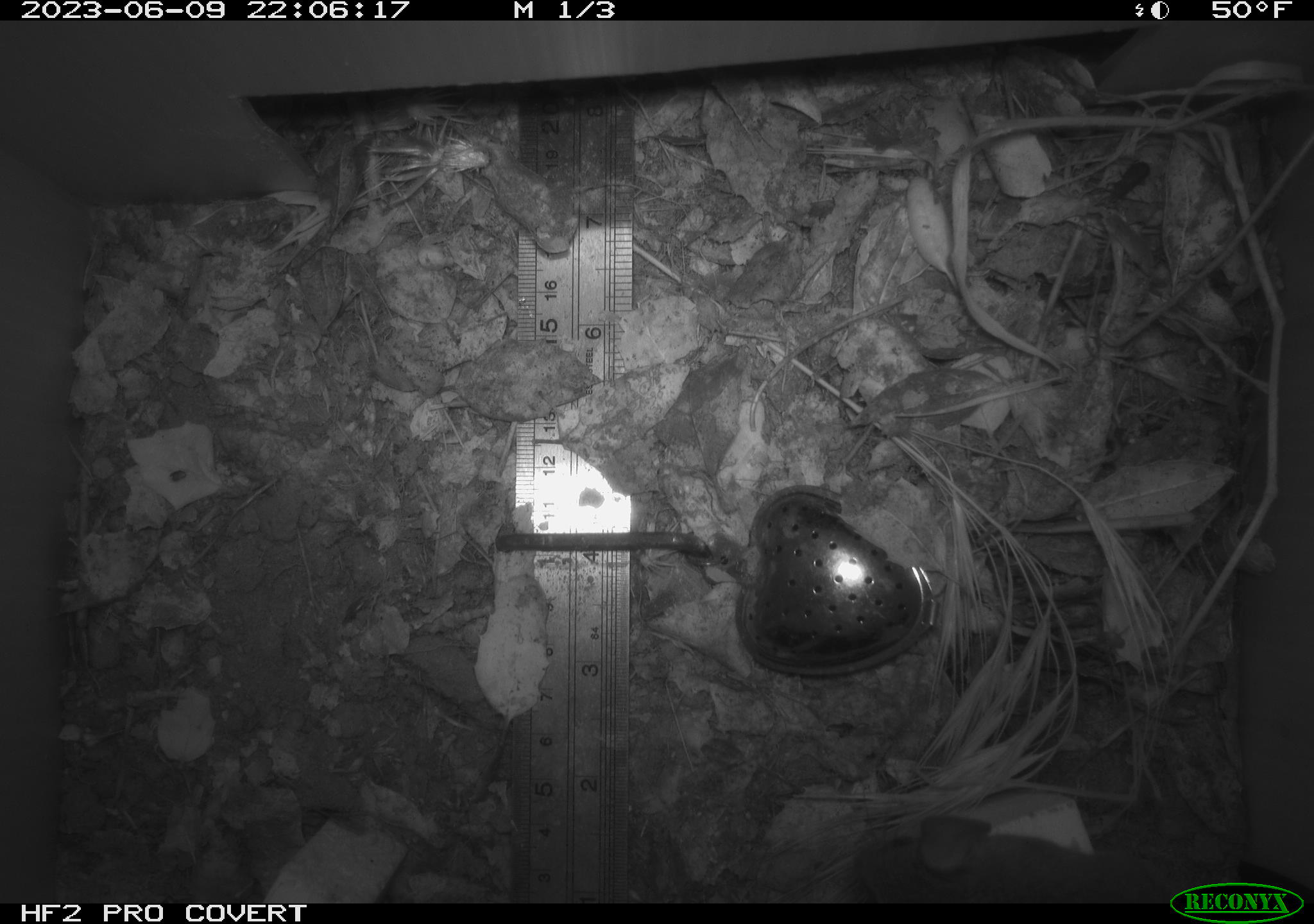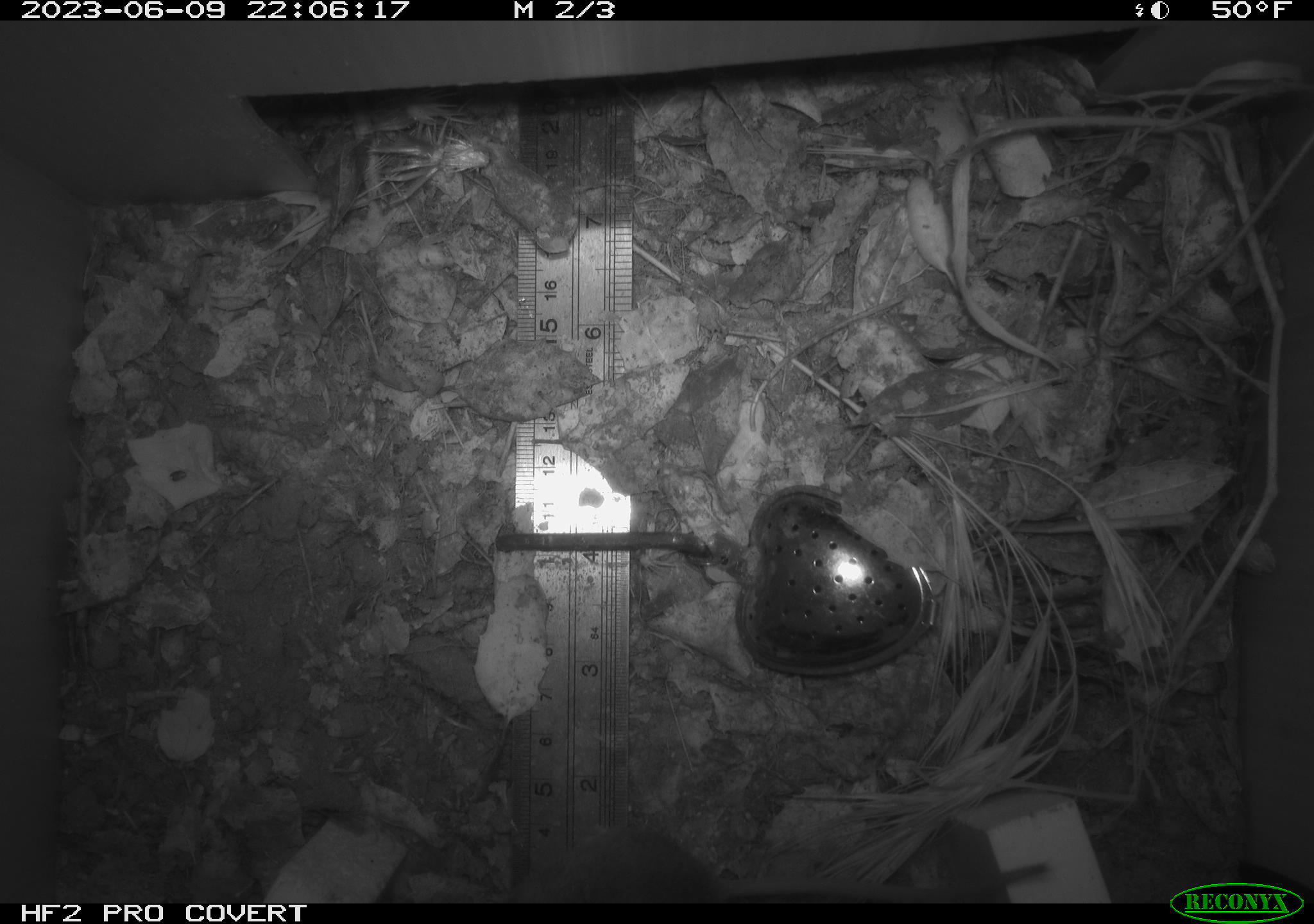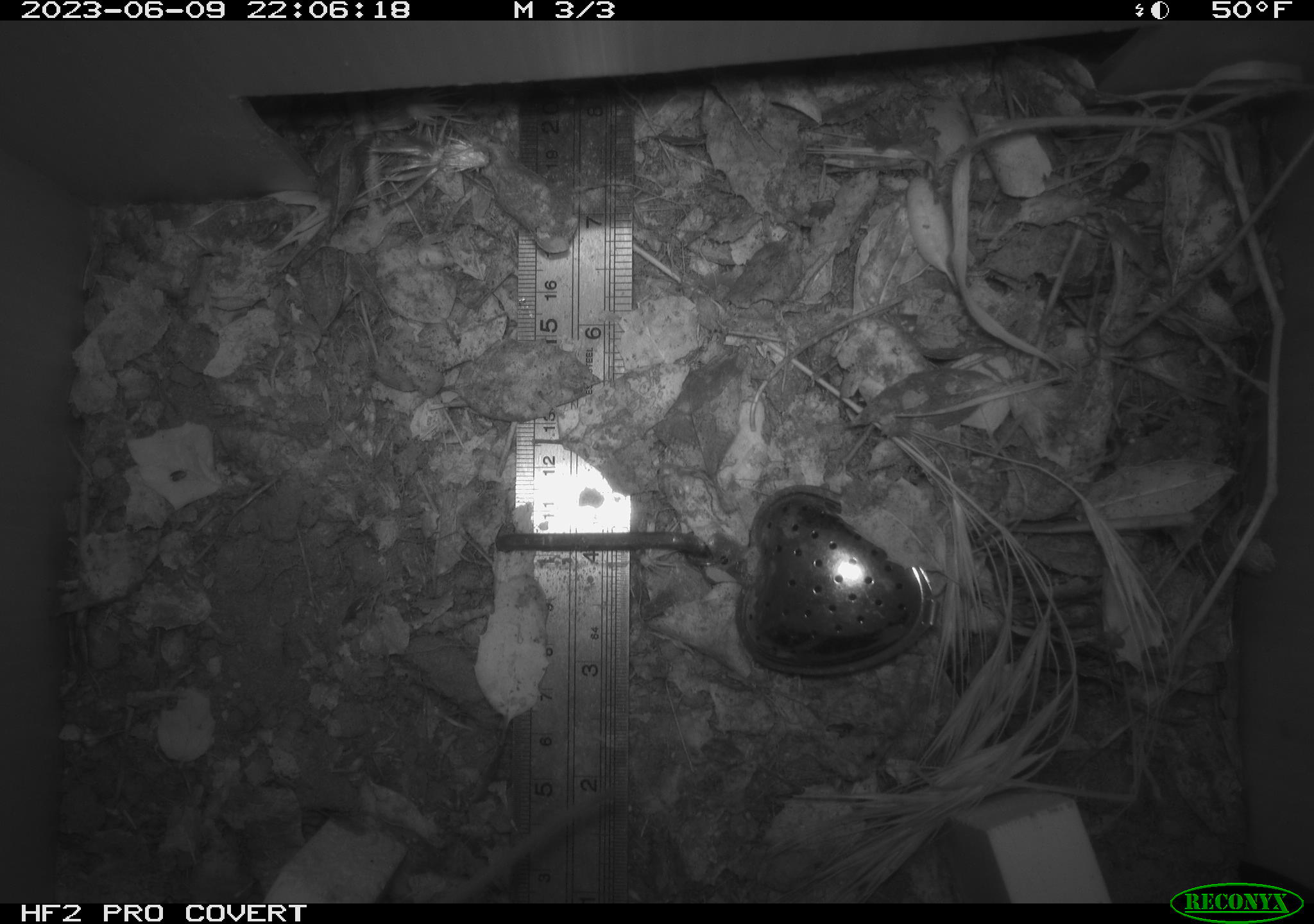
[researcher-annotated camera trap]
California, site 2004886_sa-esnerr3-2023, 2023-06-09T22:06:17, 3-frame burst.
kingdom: Animalia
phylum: Chordata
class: Mammalia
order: Rodentia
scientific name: Rodentia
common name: mouse species